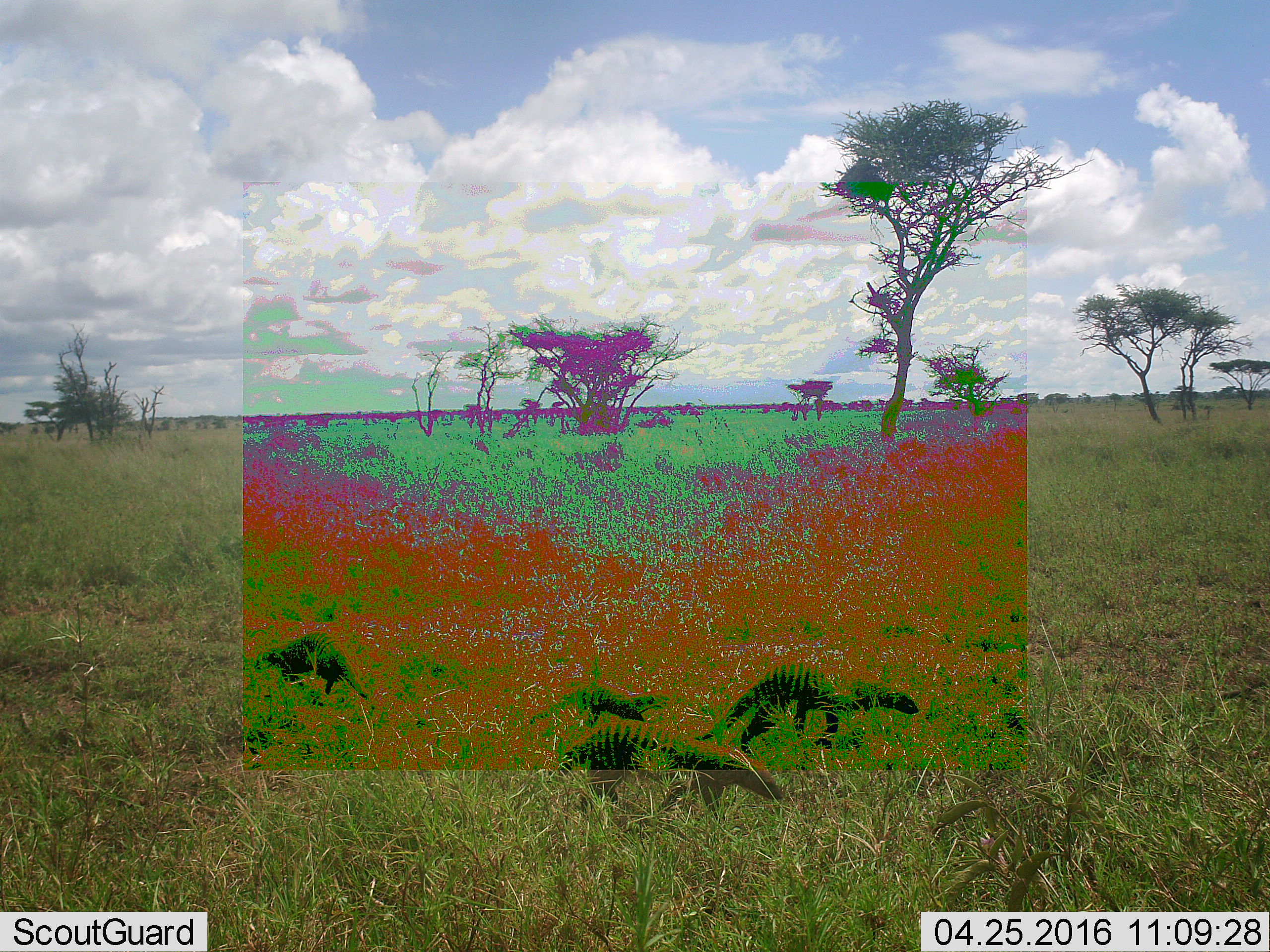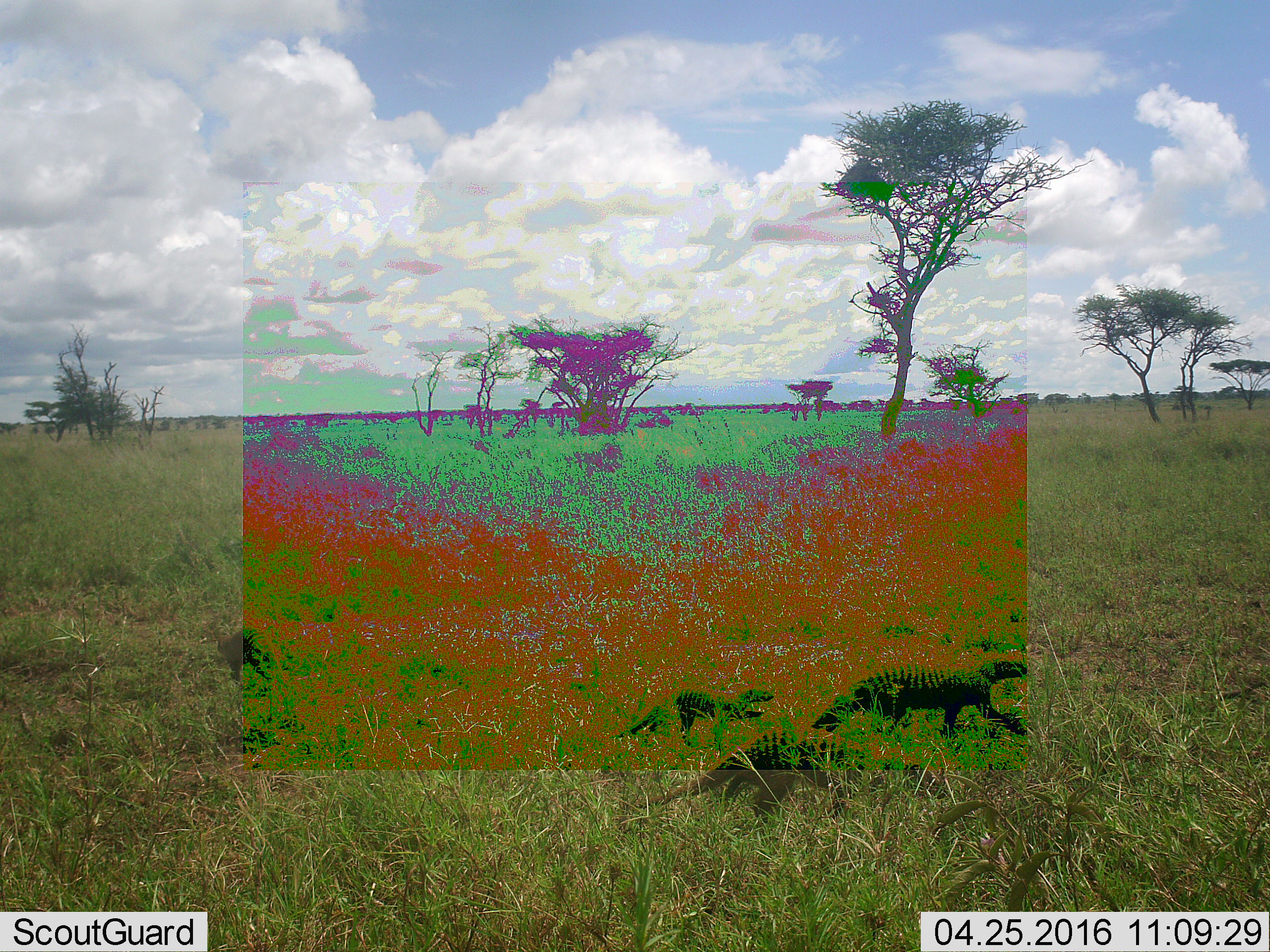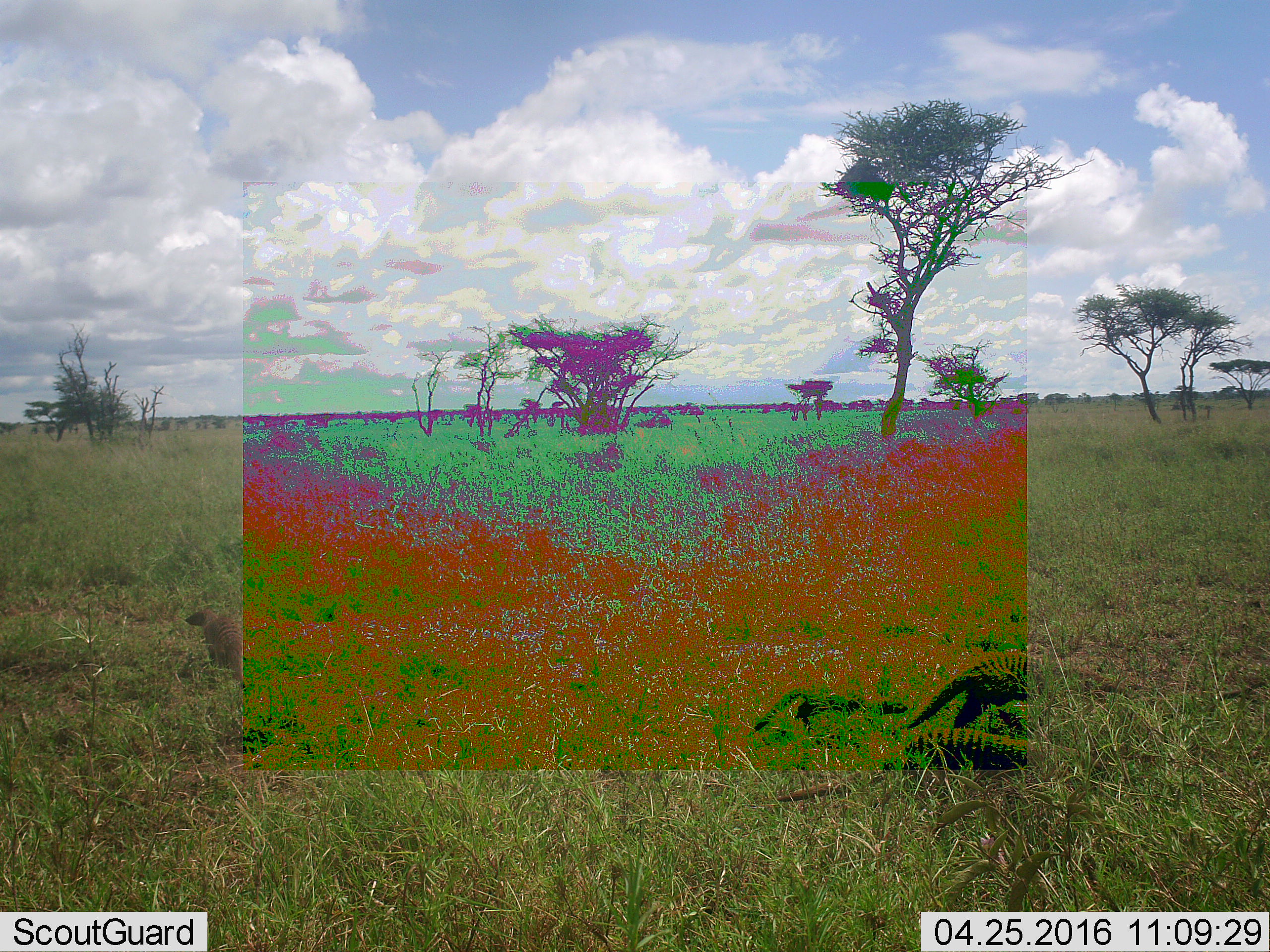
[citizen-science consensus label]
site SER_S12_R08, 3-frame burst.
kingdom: Animalia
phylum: Chordata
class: Mammalia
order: Carnivora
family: Herpestidae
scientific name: Herpestidae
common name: mongoose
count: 4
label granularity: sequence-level